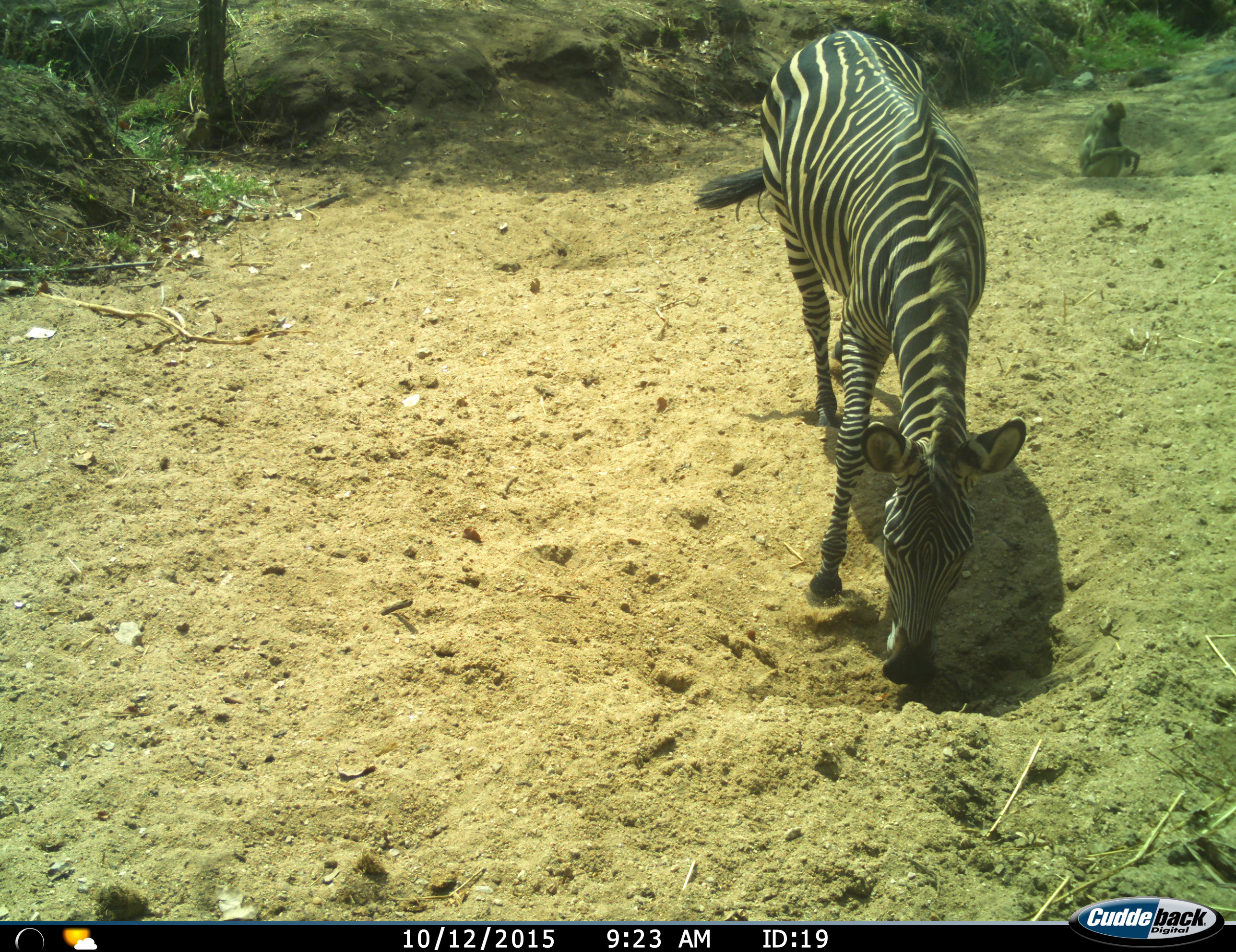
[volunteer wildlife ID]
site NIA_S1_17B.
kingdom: Animalia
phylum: Chordata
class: Mammalia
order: Primates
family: Cercopithecidae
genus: Papio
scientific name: Papio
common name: baboon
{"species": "baboon (Papio)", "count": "1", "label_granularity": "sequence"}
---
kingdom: Animalia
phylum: Chordata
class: Mammalia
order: Perissodactyla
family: Equidae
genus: Equus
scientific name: Equus quagga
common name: plains zebra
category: zebraplains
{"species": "zebraplains (plains zebra) (Equus quagga)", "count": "1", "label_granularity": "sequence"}